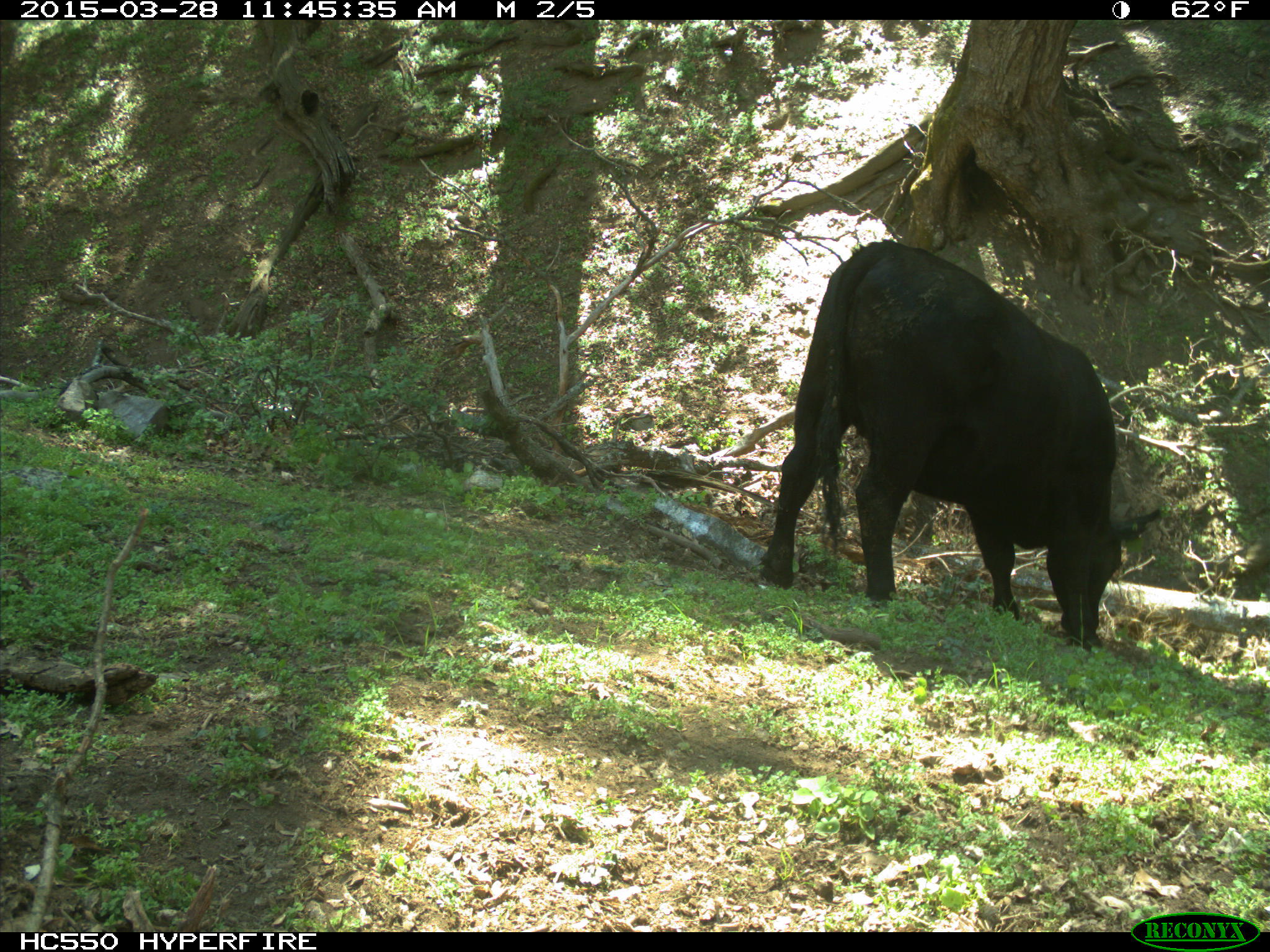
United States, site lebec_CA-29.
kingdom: Animalia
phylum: Chordata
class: Mammalia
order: Artiodactyla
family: Bovidae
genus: Bos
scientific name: Bos taurus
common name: domestic cow